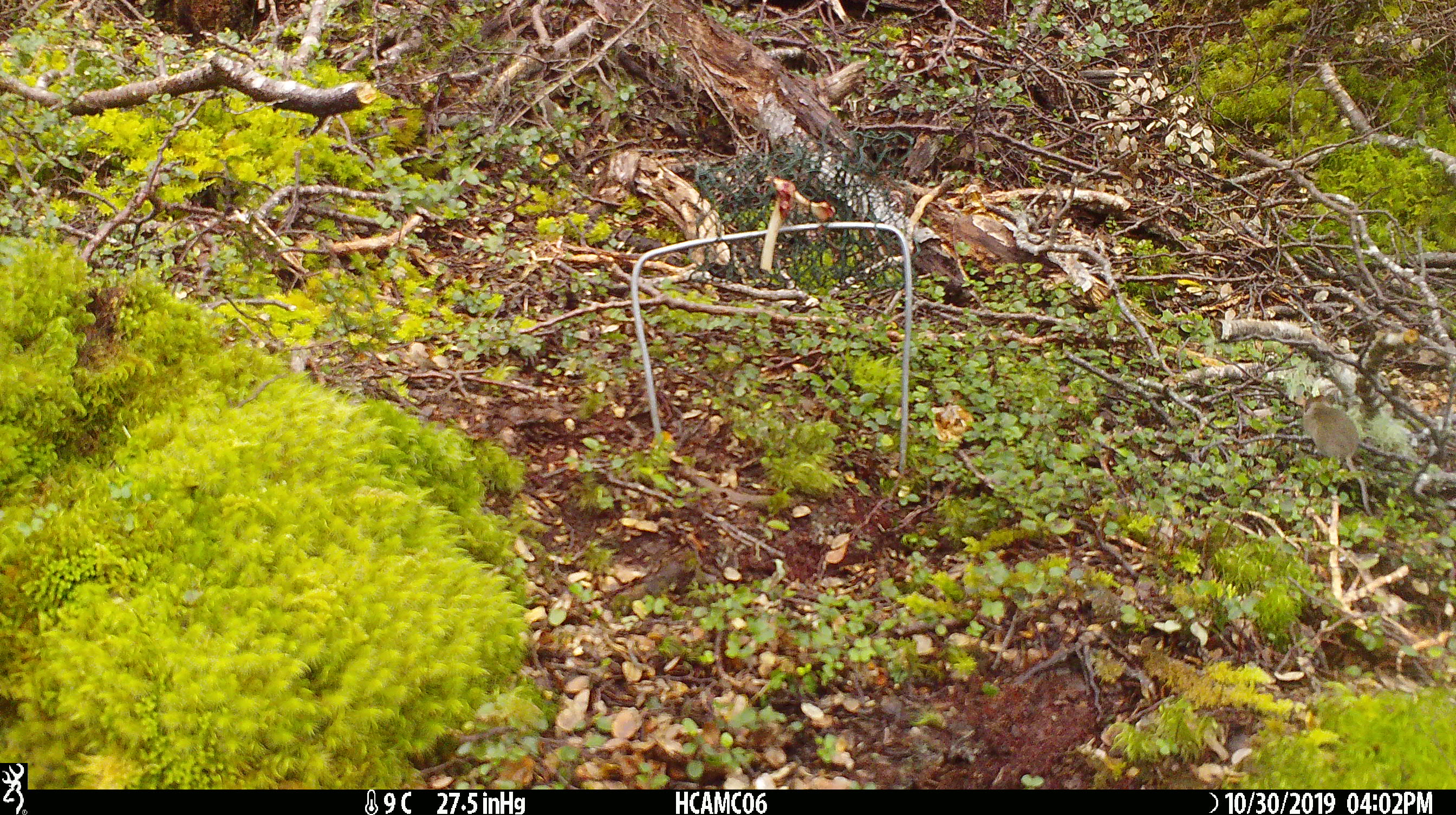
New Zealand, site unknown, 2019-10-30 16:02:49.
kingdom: Animalia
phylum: Chordata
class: Mammalia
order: Rodentia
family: Muridae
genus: Mus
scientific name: Mus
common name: mouse